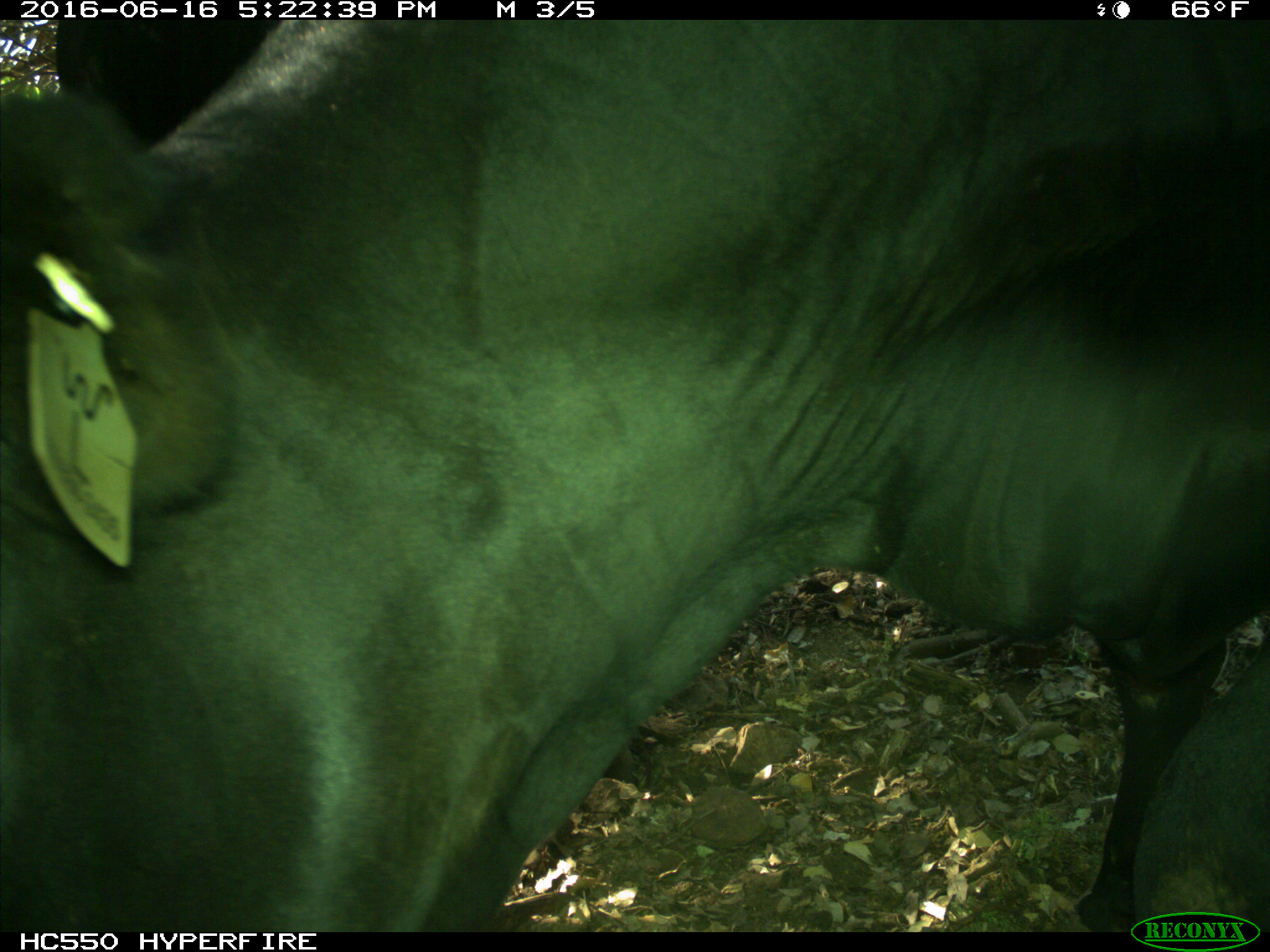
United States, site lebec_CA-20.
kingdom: Animalia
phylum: Chordata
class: Mammalia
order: Artiodactyla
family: Bovidae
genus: Bos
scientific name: Bos taurus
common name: domestic cow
Bos taurus (domestic cow).